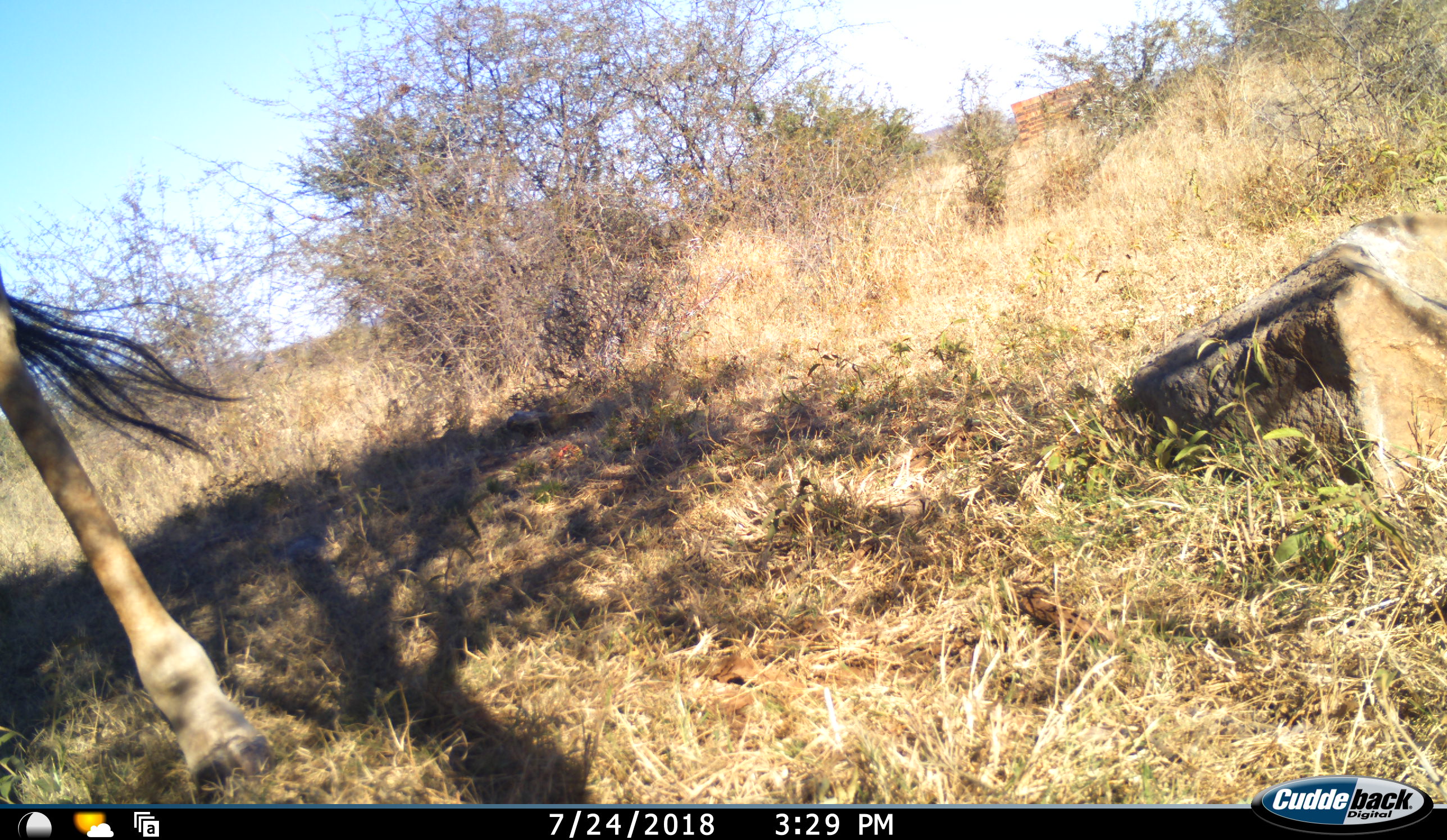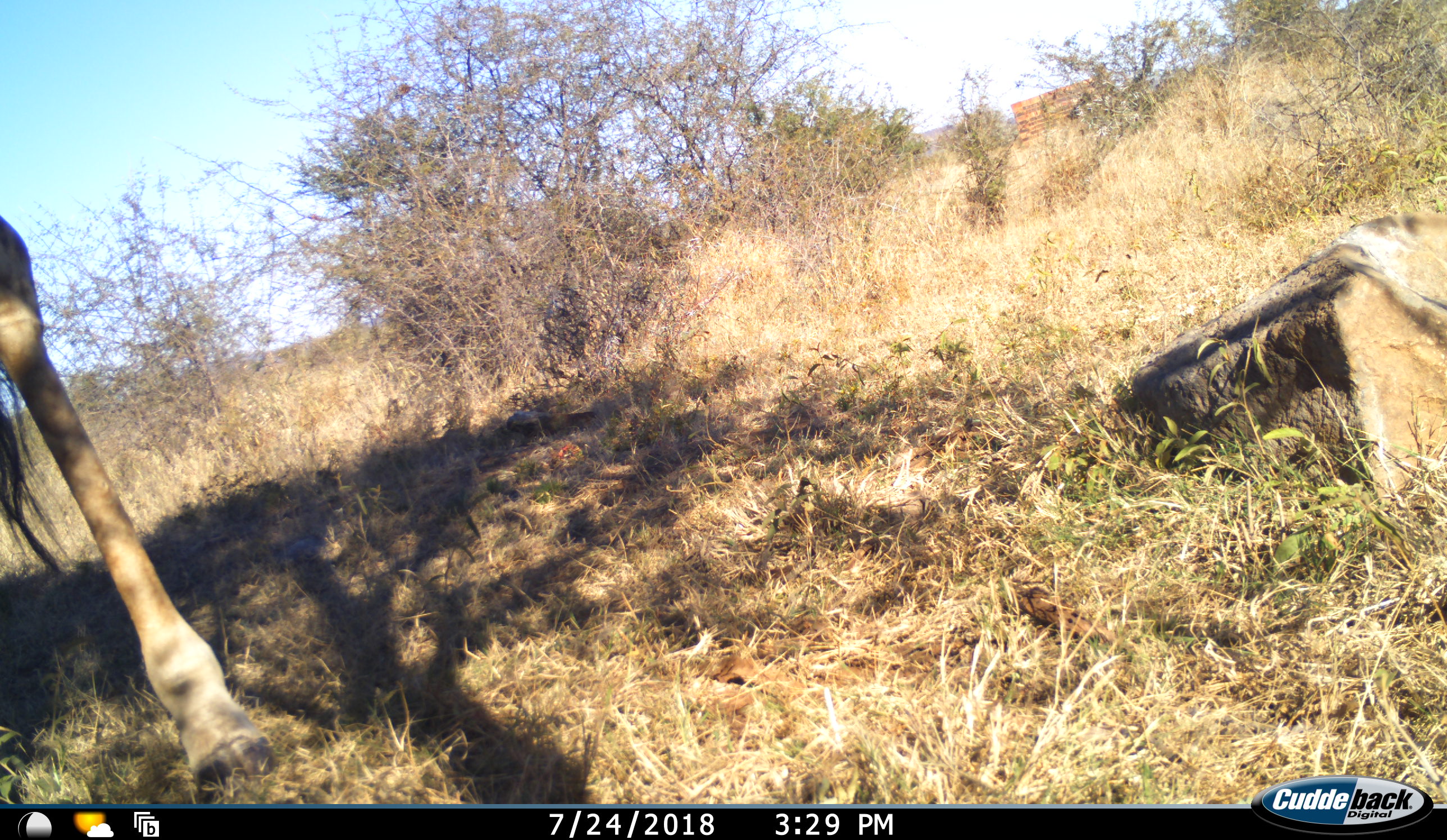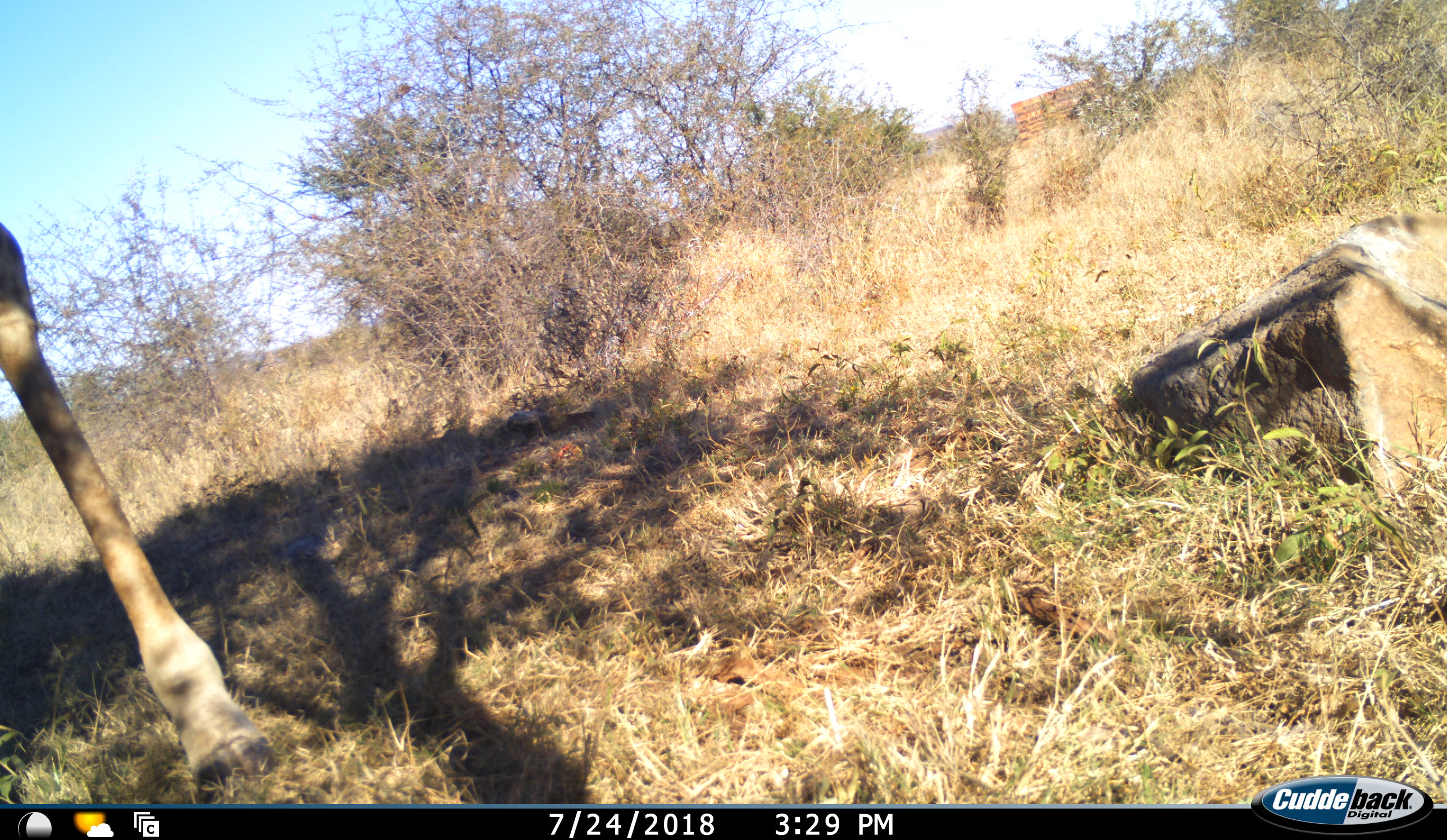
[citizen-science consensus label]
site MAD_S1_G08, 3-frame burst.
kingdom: Animalia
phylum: Chordata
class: Mammalia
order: Artiodactyla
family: Giraffidae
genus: Giraffa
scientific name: Giraffa camelopardalis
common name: giraffe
Giraffe (Giraffa camelopardalis), count 1. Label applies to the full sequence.